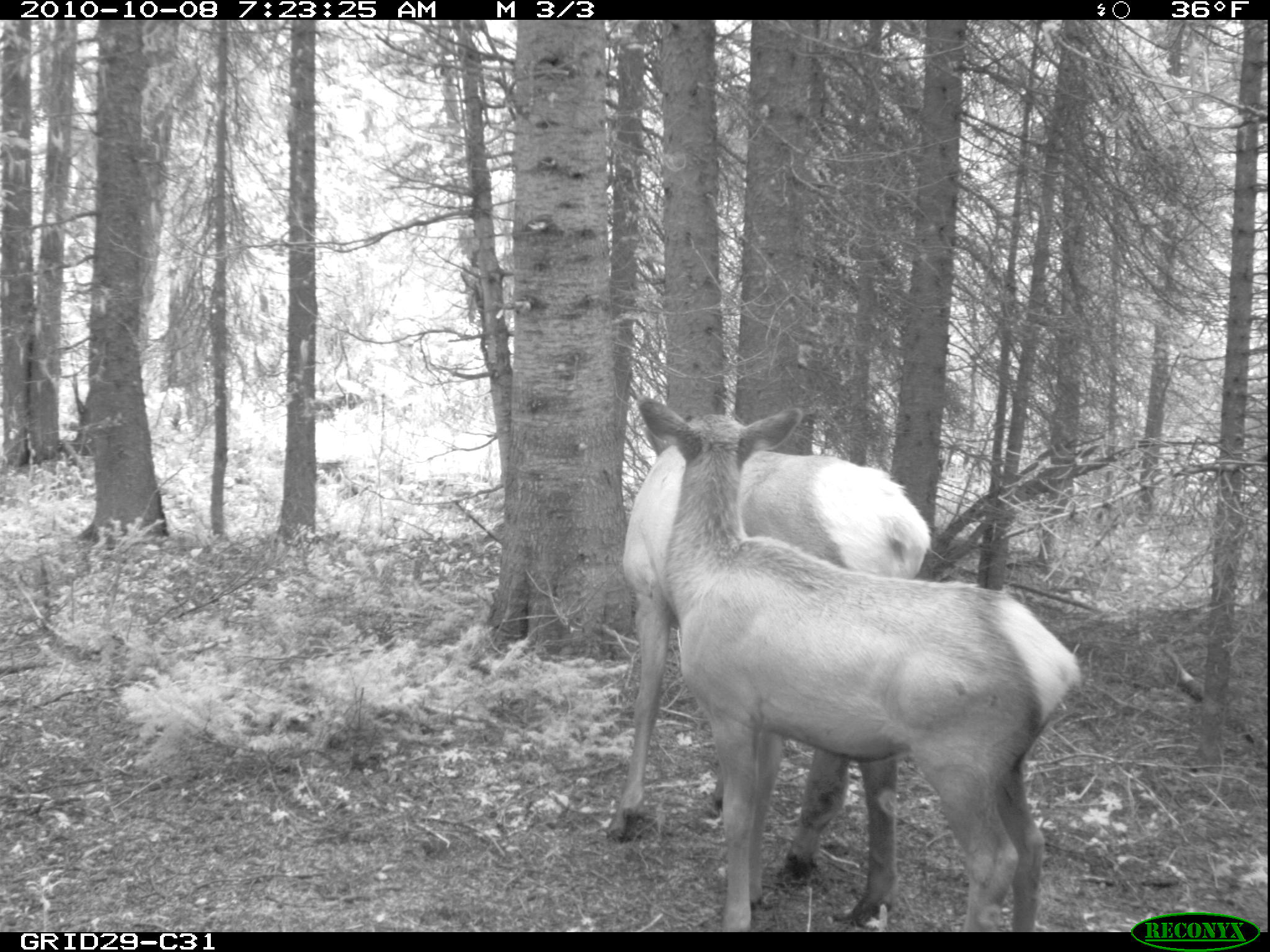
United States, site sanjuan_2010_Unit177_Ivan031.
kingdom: Animalia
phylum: Chordata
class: Mammalia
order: Artiodactyla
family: Cervidae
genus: Cervus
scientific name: Cervus elaphus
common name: red deer